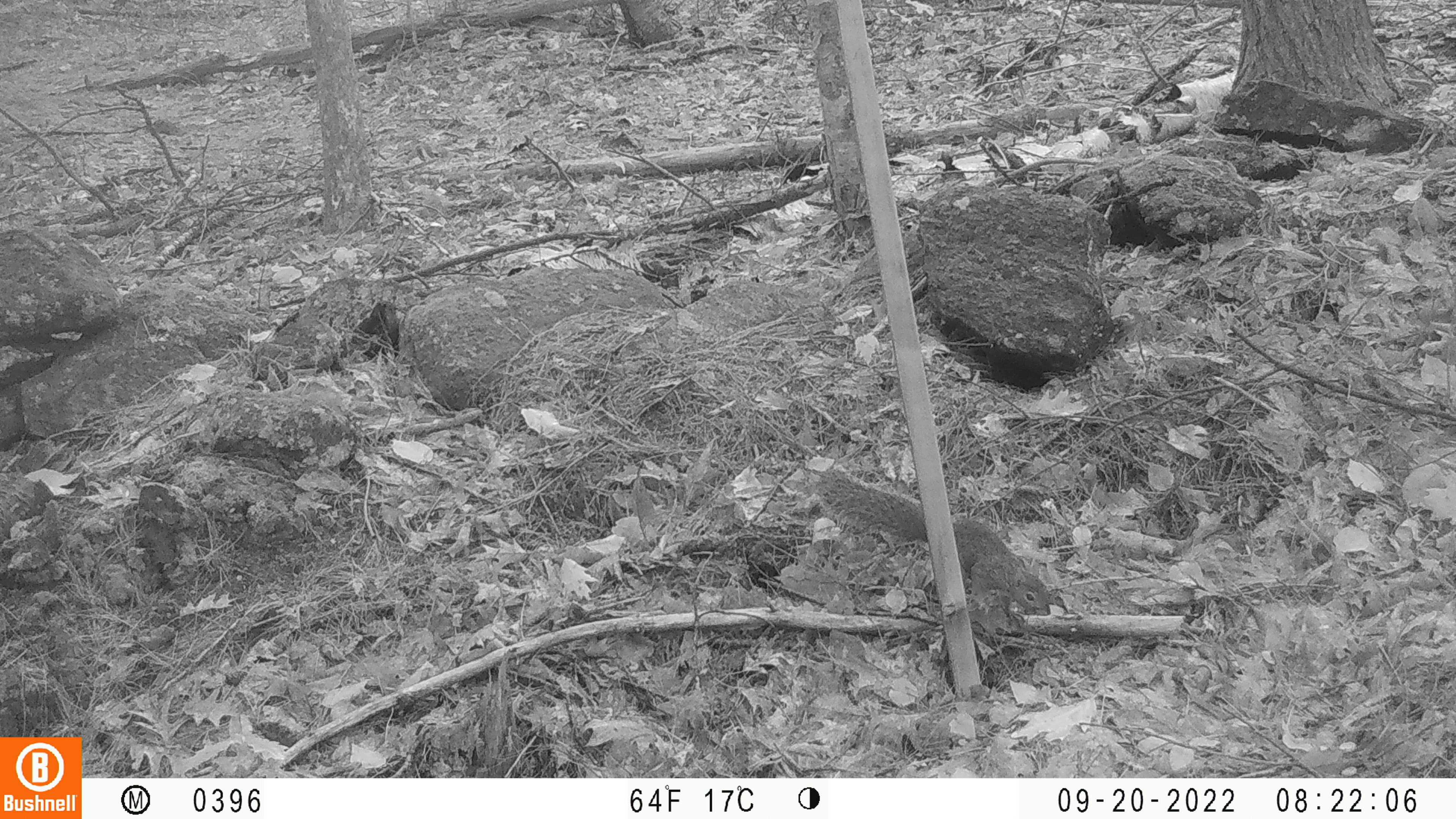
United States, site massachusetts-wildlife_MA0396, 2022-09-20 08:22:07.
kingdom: Animalia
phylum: Chordata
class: Mammalia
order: Rodentia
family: Sciuridae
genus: Sciurus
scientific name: Sciurus carolinensis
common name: gray squirrel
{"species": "gray squirrel (Sciurus carolinensis)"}